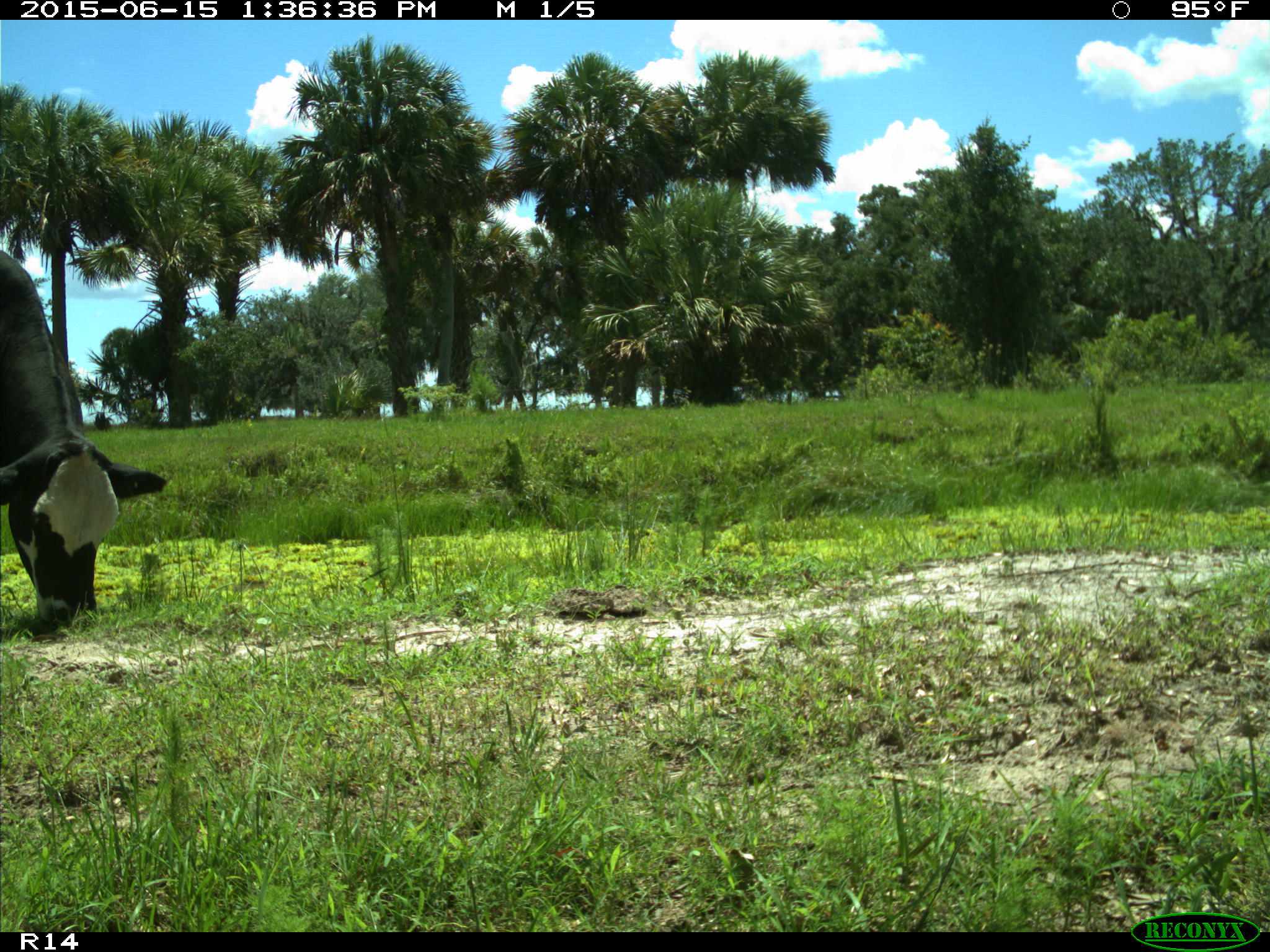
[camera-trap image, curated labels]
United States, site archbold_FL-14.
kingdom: Animalia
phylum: Chordata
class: Mammalia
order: Artiodactyla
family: Bovidae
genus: Bos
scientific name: Bos taurus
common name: domestic cow